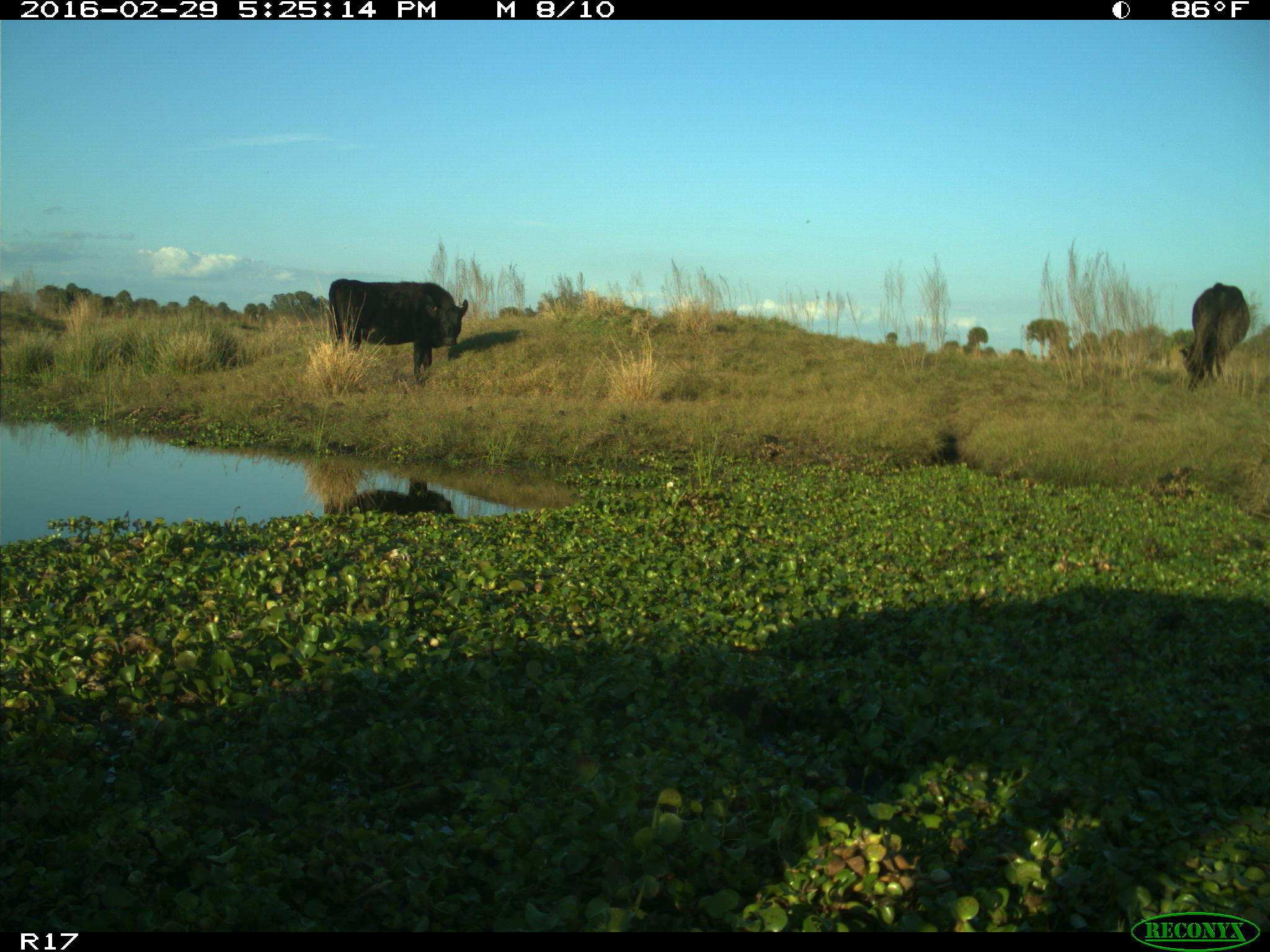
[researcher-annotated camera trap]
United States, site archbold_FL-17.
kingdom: Animalia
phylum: Chordata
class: Mammalia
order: Artiodactyla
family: Bovidae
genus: Bos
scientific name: Bos taurus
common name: domestic cow